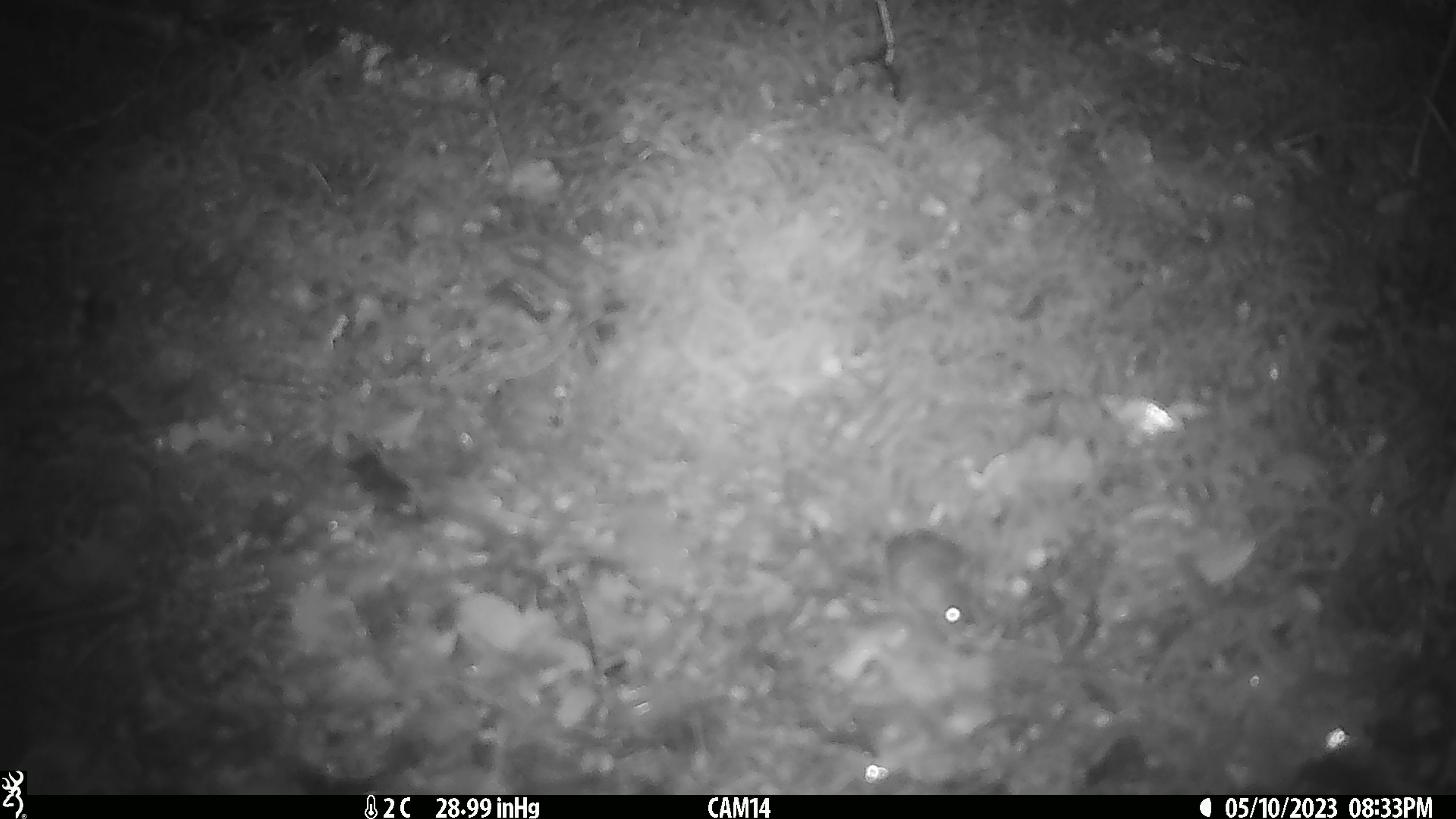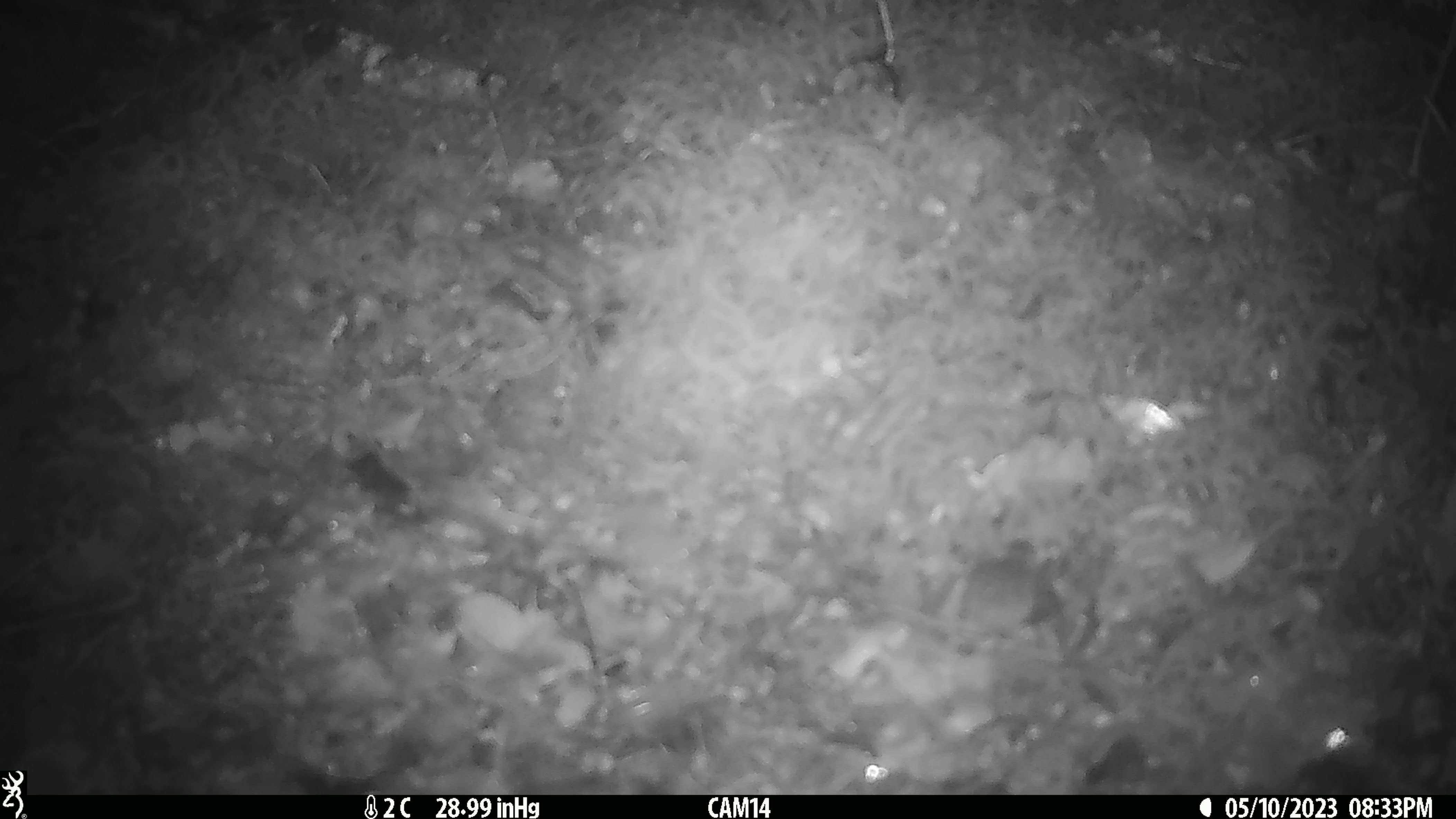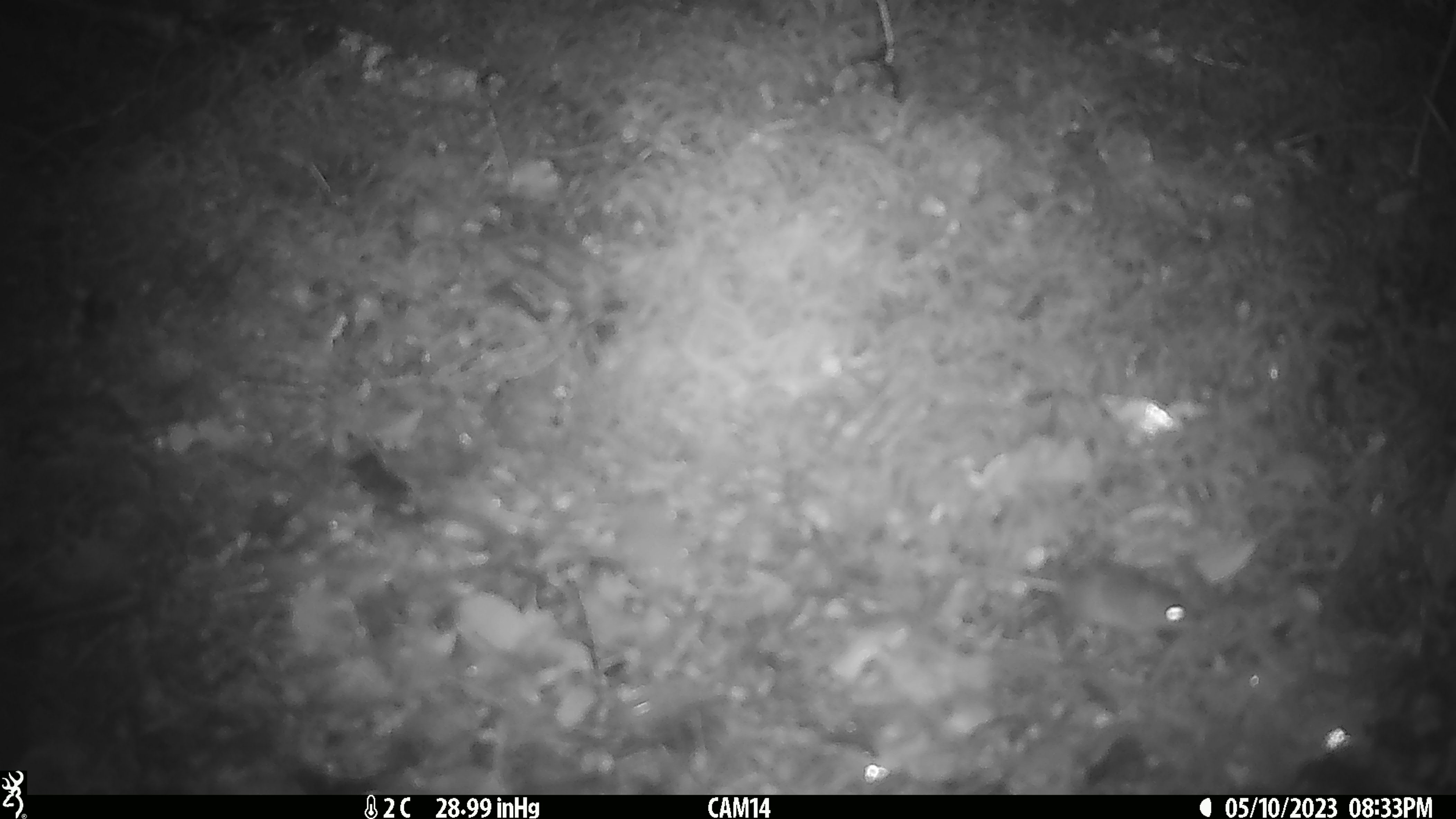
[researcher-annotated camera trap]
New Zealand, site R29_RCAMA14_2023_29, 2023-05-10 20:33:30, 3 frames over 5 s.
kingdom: Animalia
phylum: Chordata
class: Mammalia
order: Rodentia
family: Muridae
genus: Mus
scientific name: Mus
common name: mouse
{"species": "mouse (Mus)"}